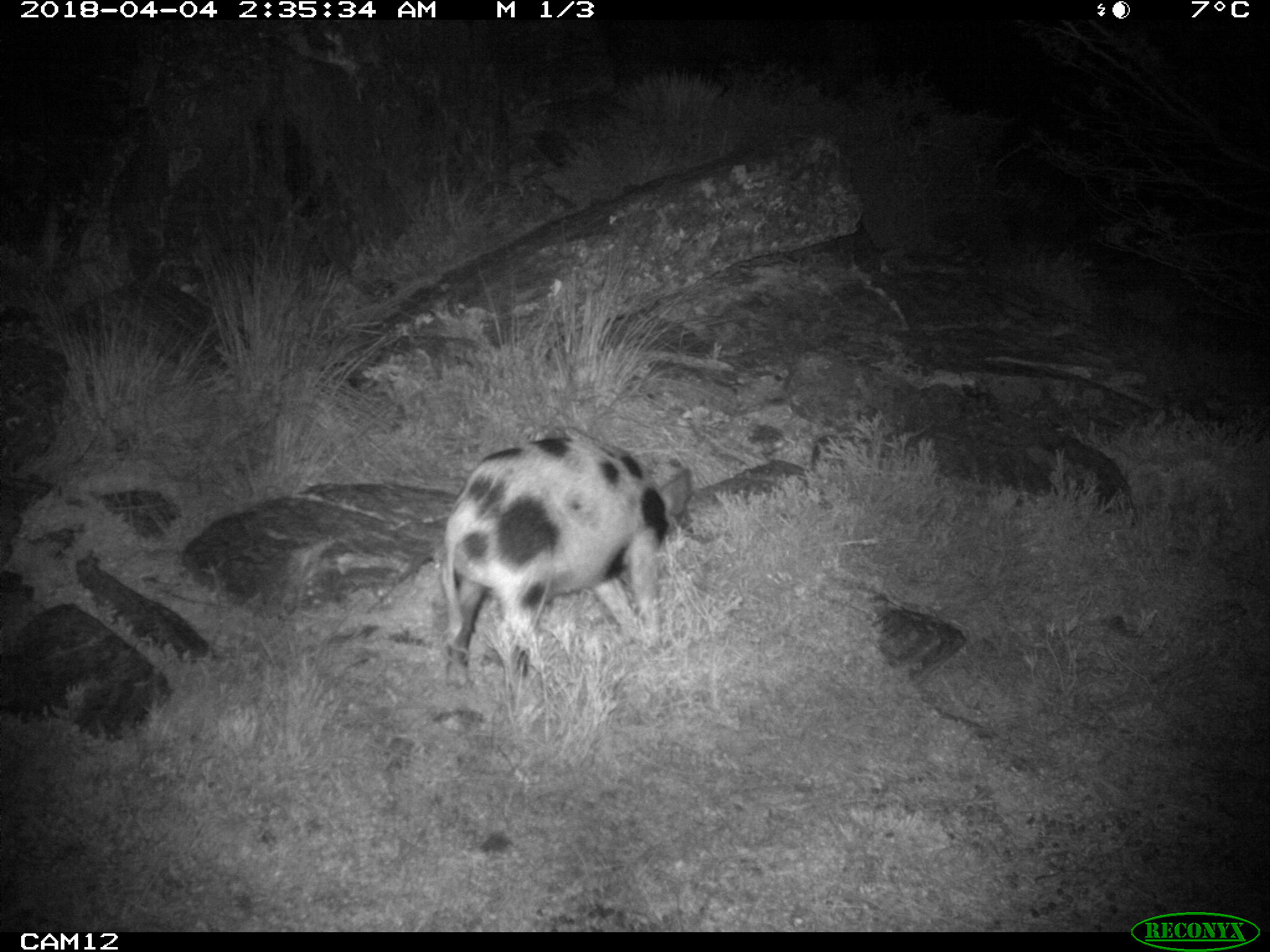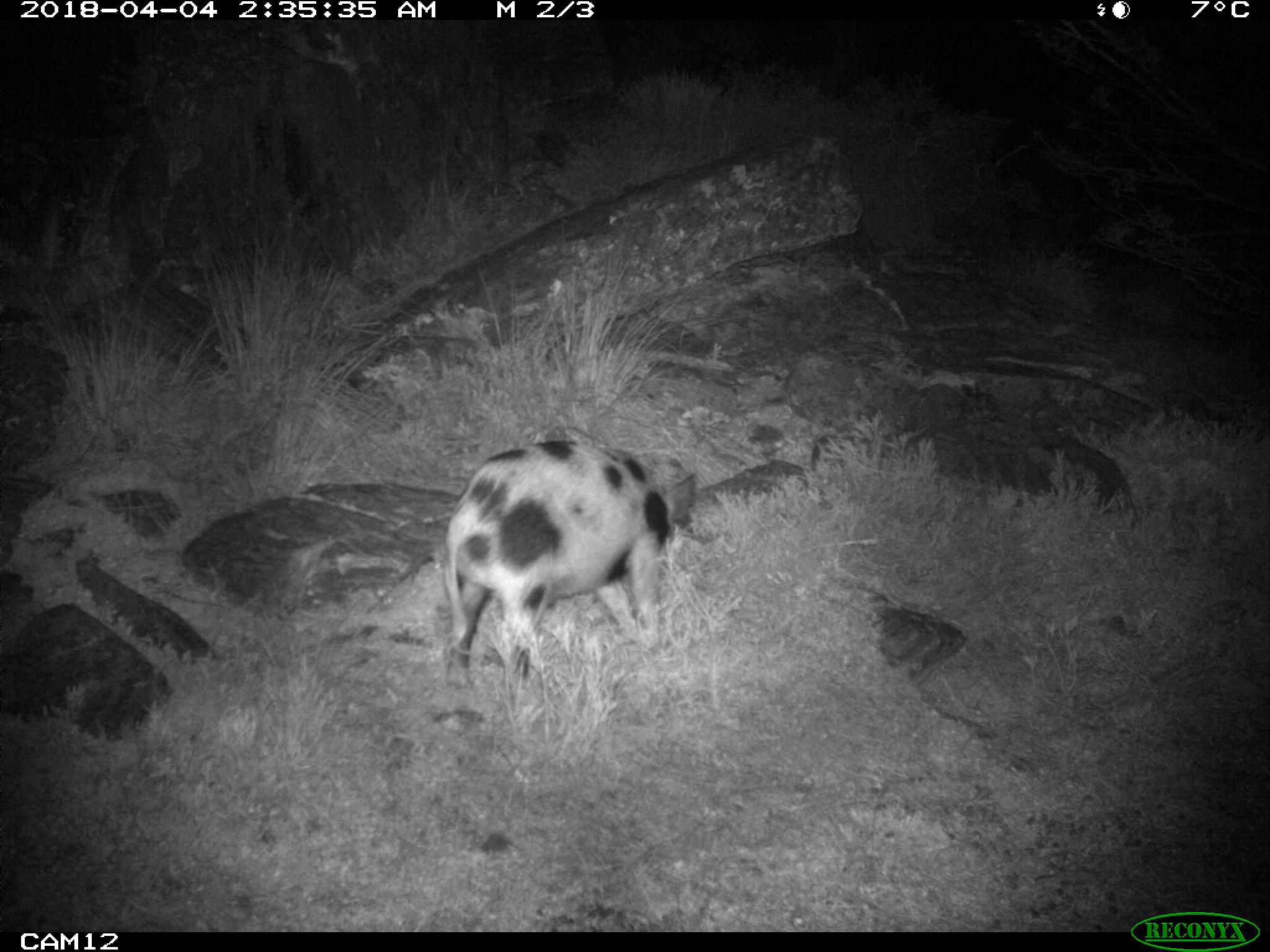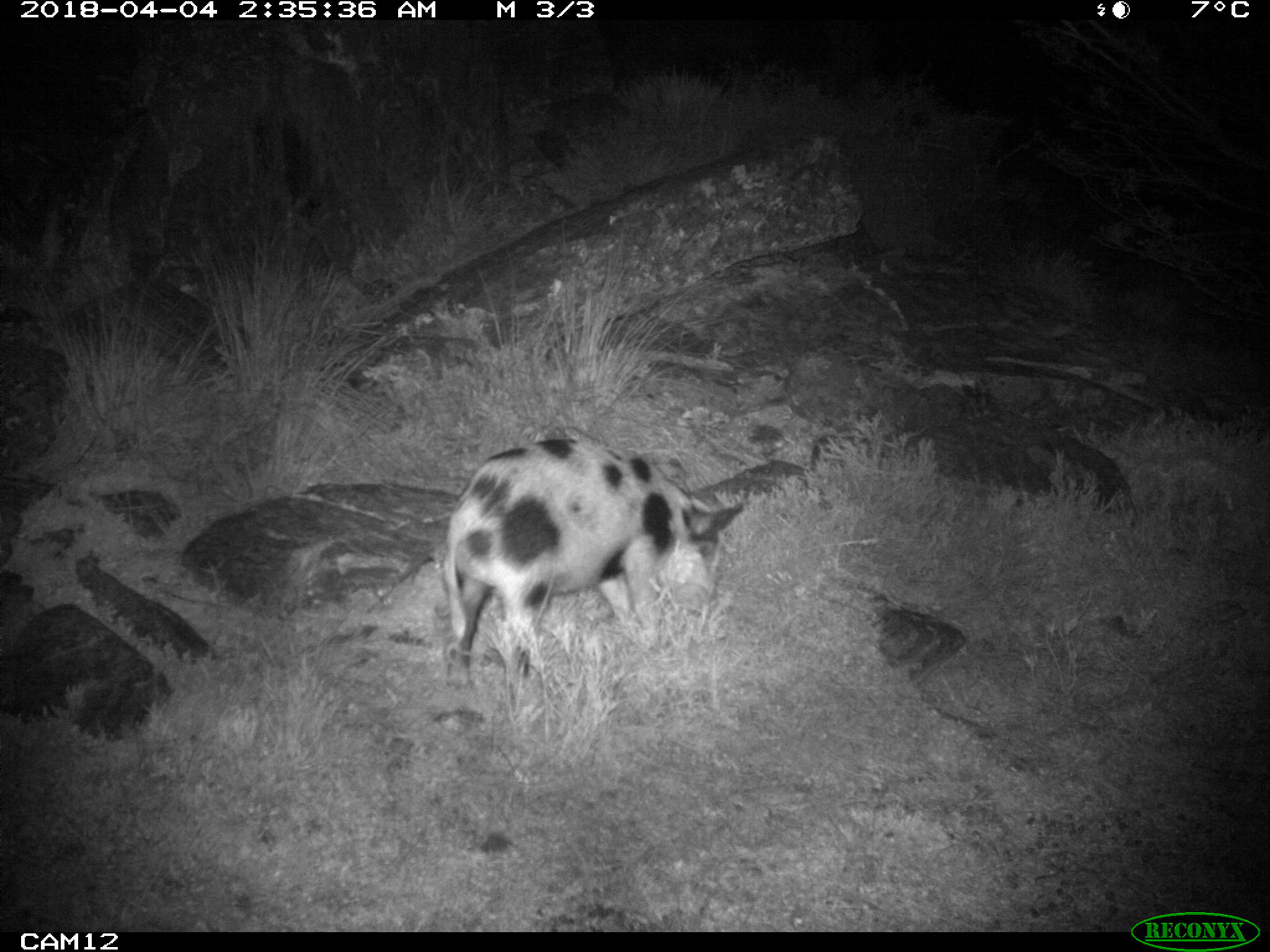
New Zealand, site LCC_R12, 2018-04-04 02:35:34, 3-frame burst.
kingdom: Animalia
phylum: Chordata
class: Mammalia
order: Artiodactyla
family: Suidae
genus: Sus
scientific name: Sus scrofa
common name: pig